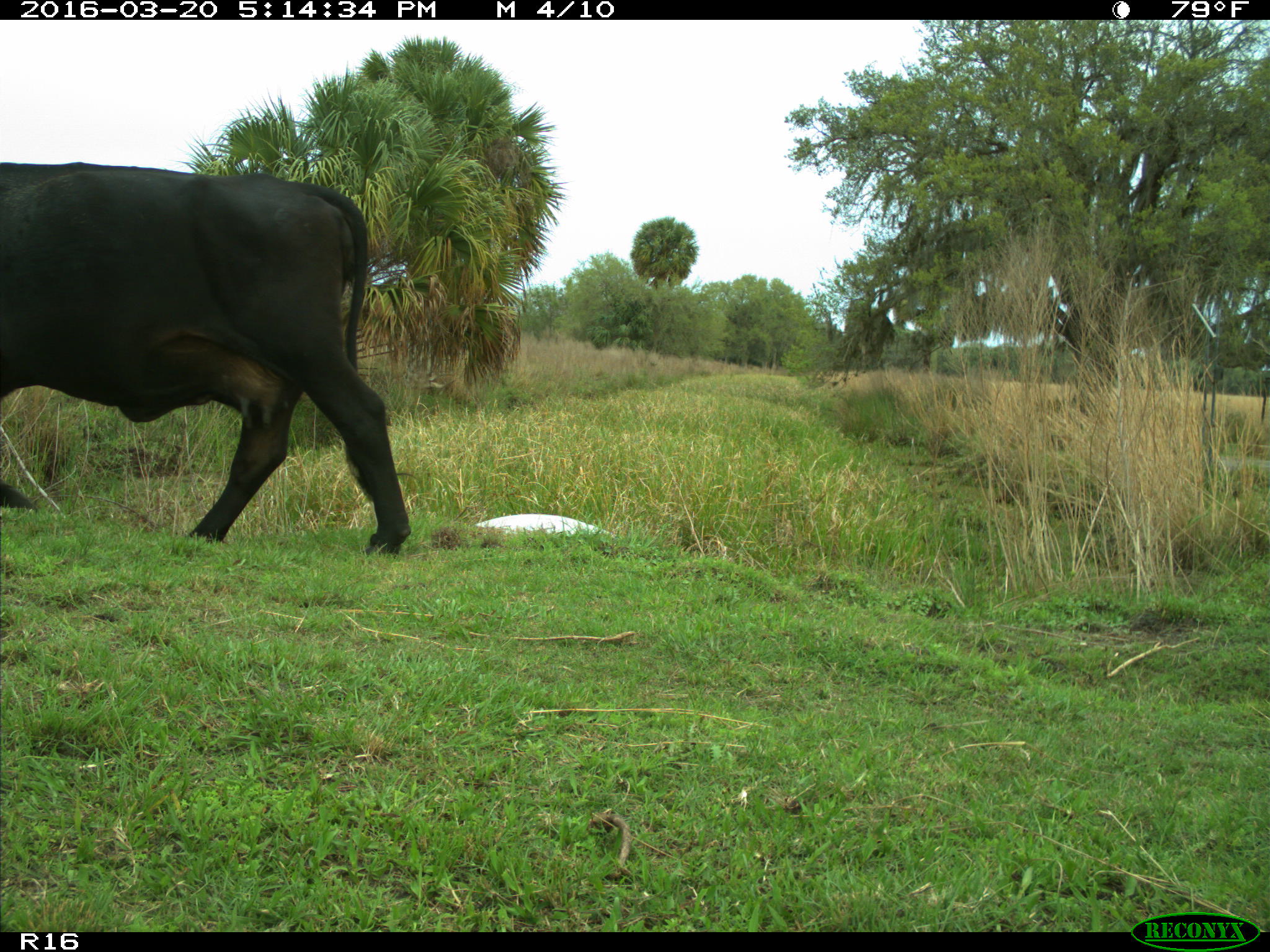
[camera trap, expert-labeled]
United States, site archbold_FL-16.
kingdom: Animalia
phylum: Chordata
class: Mammalia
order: Artiodactyla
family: Bovidae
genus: Bos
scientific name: Bos taurus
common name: domestic cow